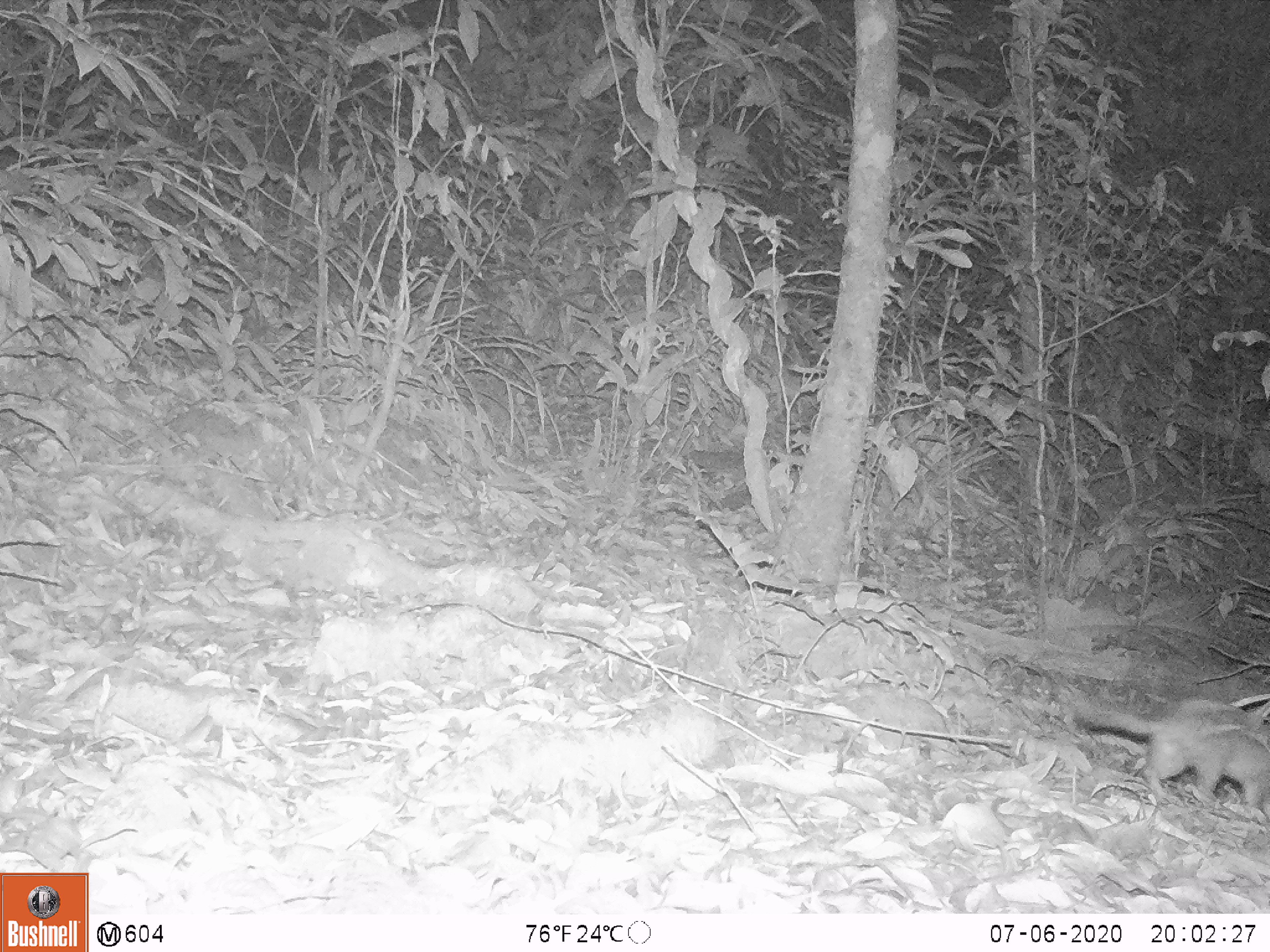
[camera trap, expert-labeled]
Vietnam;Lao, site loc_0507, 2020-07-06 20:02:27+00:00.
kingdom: Animalia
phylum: Chordata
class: Mammalia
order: Carnivora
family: Mustelidae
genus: Melogale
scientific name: Melogale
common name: ferret badger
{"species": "ferret badger (Melogale)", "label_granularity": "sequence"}